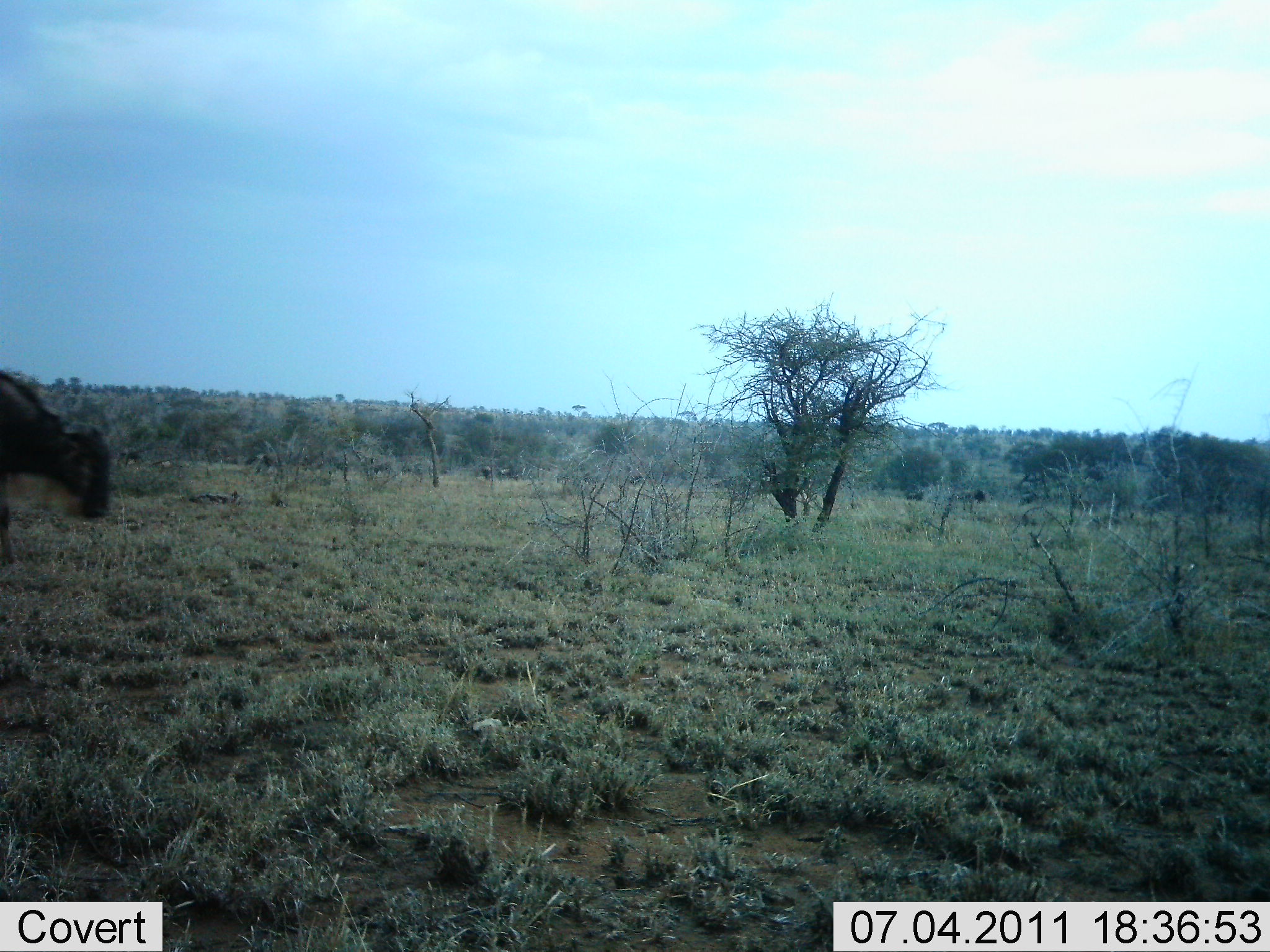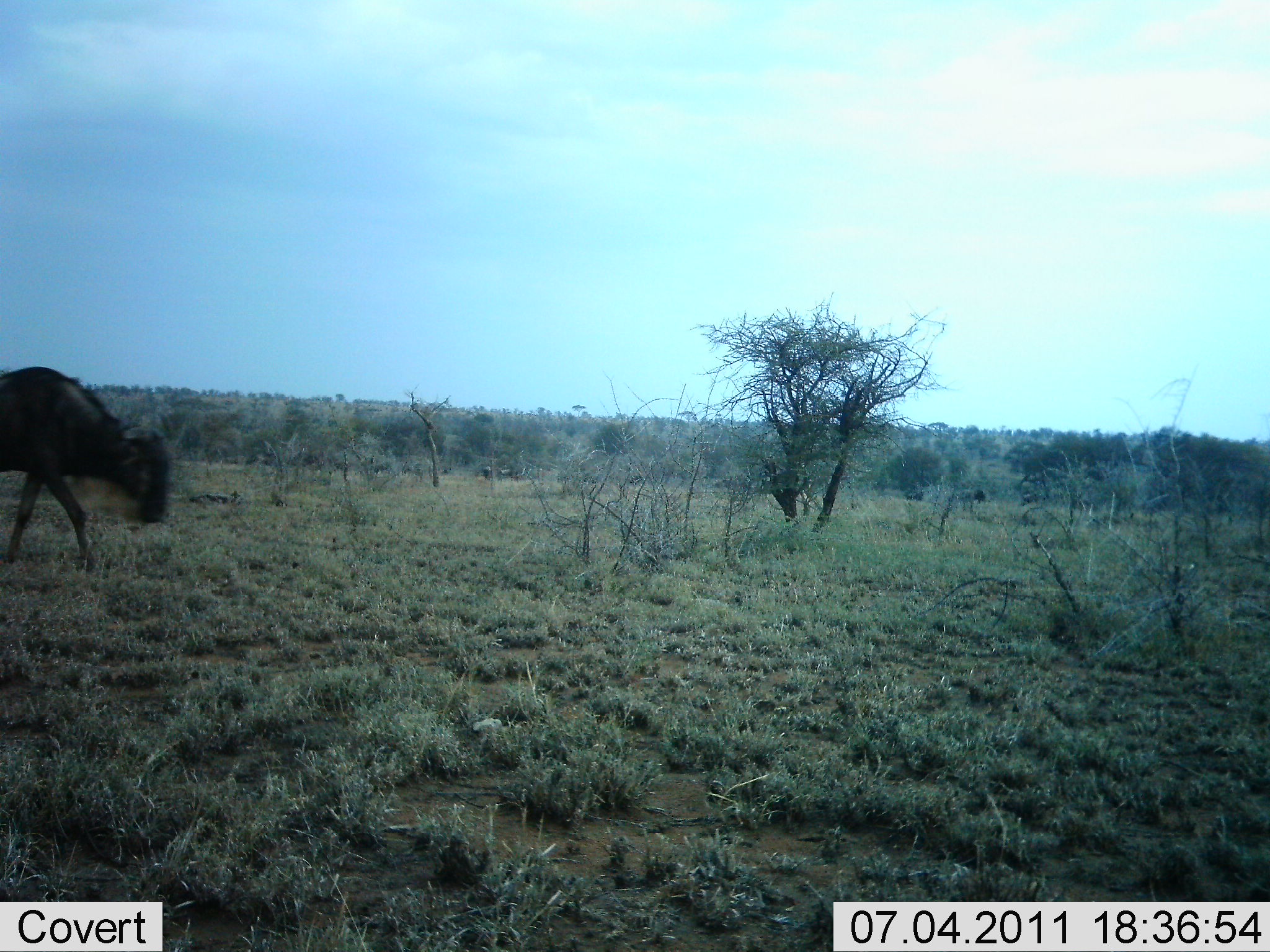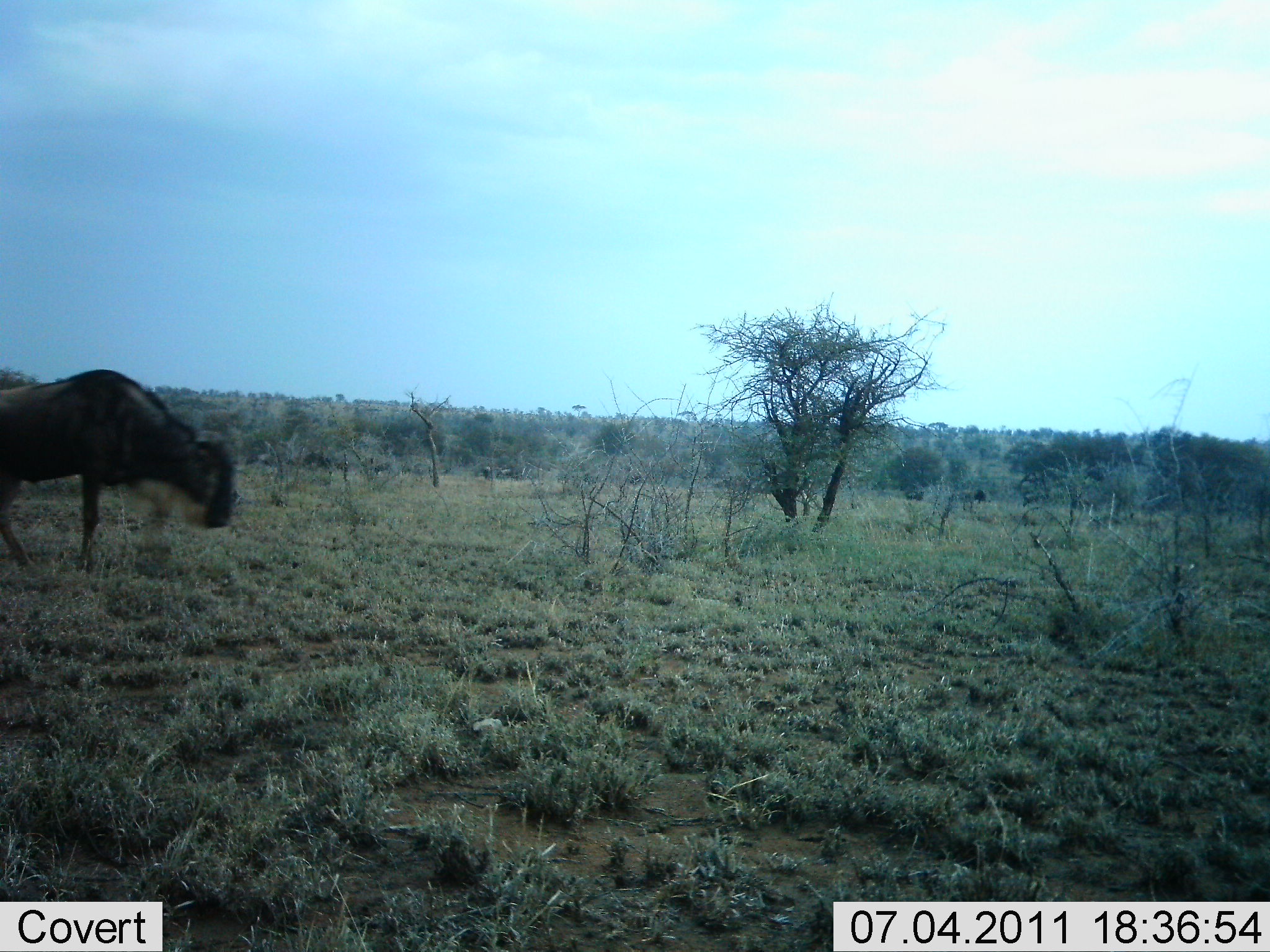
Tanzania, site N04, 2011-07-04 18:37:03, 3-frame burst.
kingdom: Animalia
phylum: Chordata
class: Mammalia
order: Artiodactyla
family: Bovidae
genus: Connochaetes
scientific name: Connochaetes taurinus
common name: blue wildebeest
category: wildebeest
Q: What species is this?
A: Wildebeest (blue wildebeest) (Connochaetes taurinus).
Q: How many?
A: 1.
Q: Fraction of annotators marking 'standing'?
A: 0%.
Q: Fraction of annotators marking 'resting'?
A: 0%.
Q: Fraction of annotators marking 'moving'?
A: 100%.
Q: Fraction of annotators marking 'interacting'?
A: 0%.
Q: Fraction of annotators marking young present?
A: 0%.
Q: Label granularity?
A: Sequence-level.